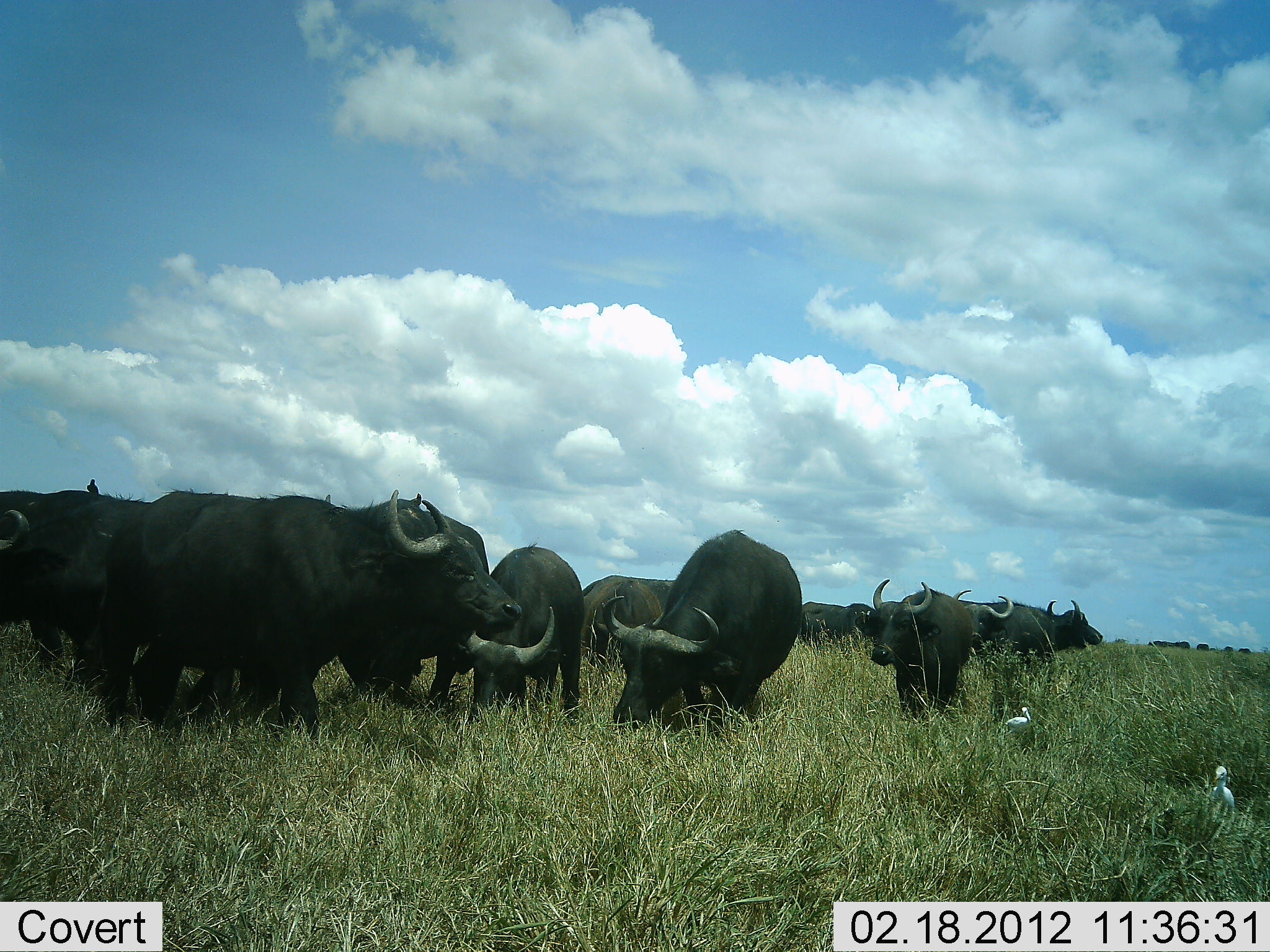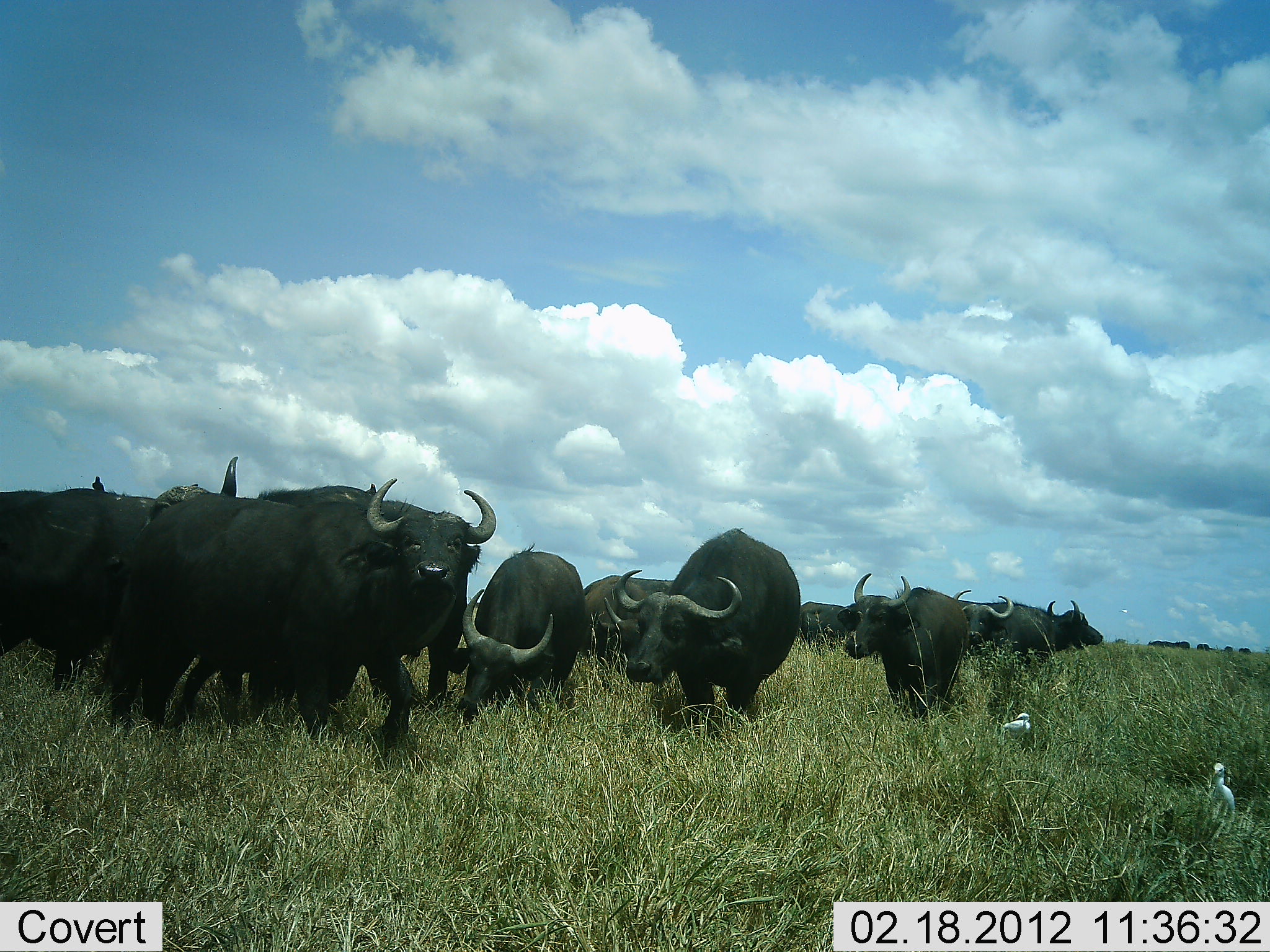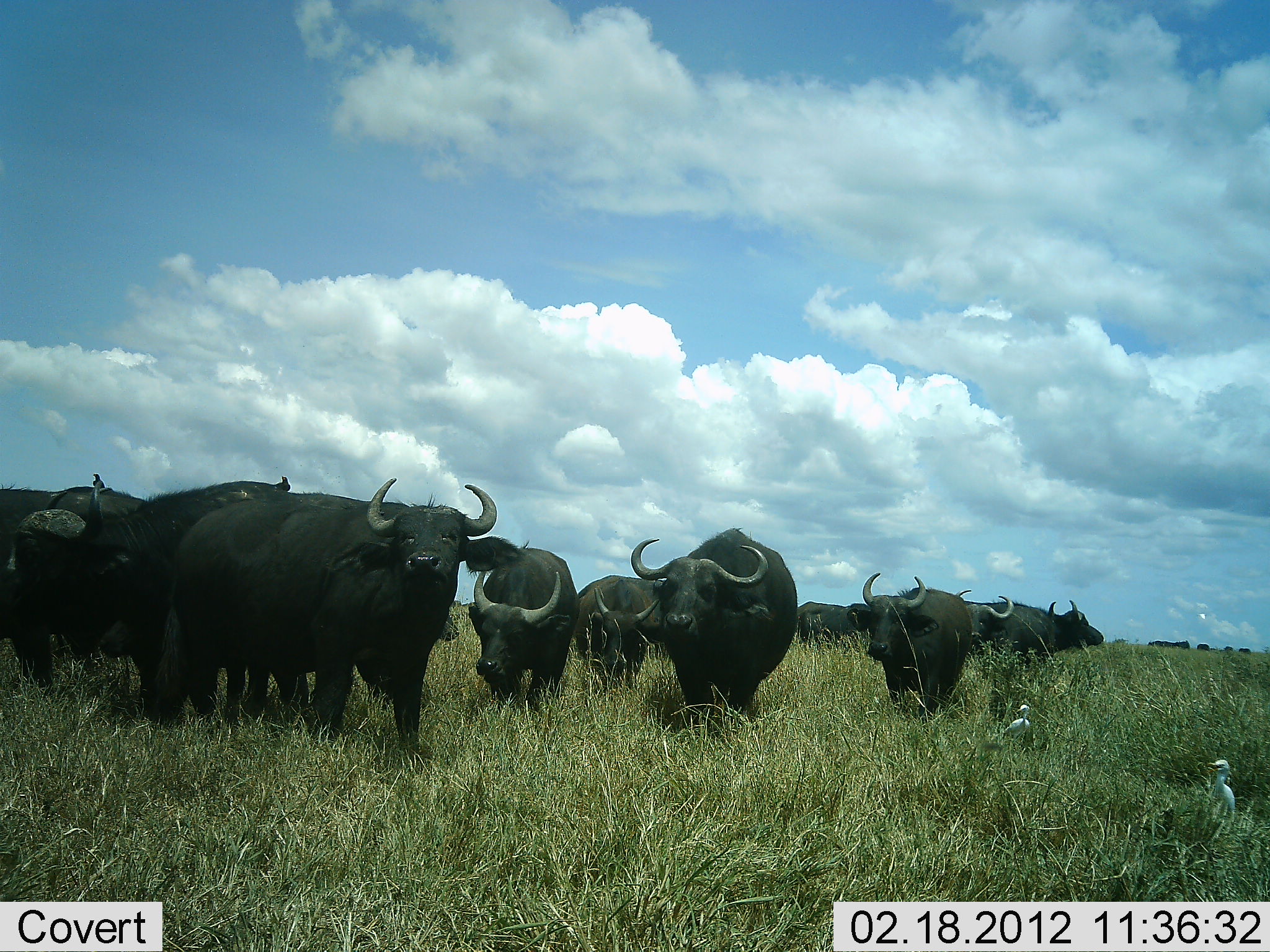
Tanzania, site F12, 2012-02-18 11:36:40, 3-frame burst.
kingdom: Animalia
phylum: Chordata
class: Mammalia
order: Artiodactyla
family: Bovidae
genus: Syncerus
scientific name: Syncerus caffer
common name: cape buffalo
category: buffalo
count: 11-50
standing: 80%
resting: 4%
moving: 44%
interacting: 12%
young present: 0%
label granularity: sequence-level